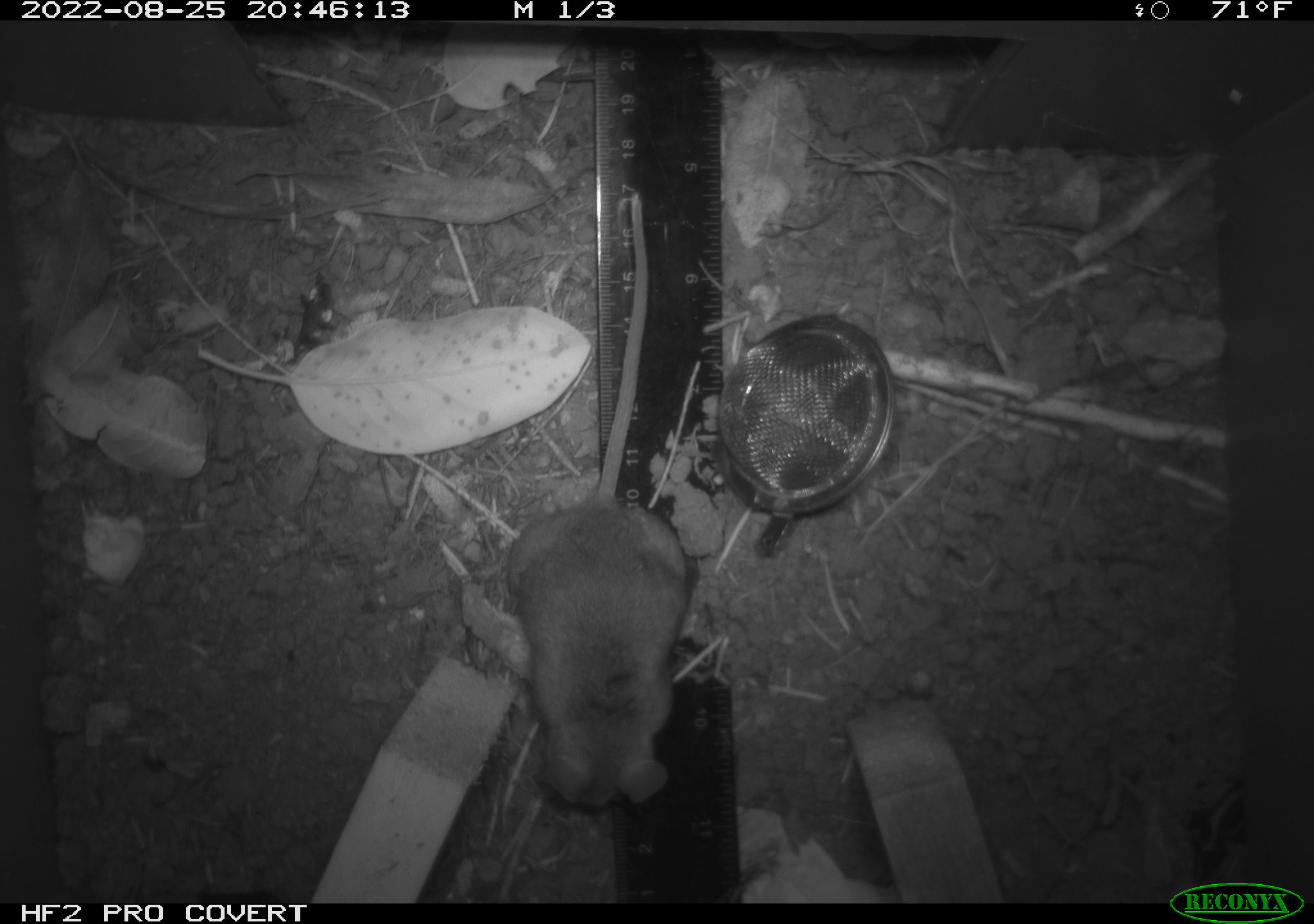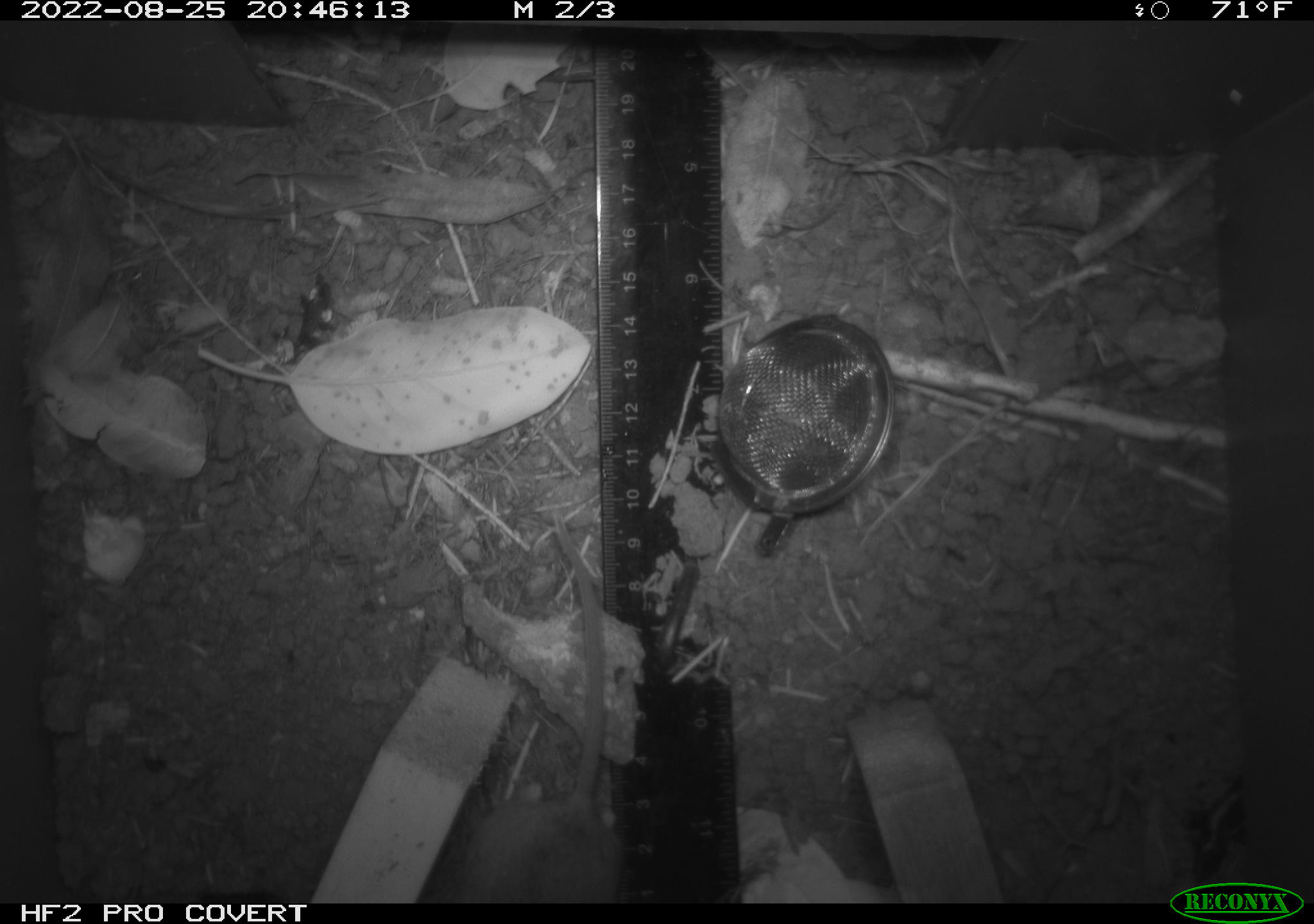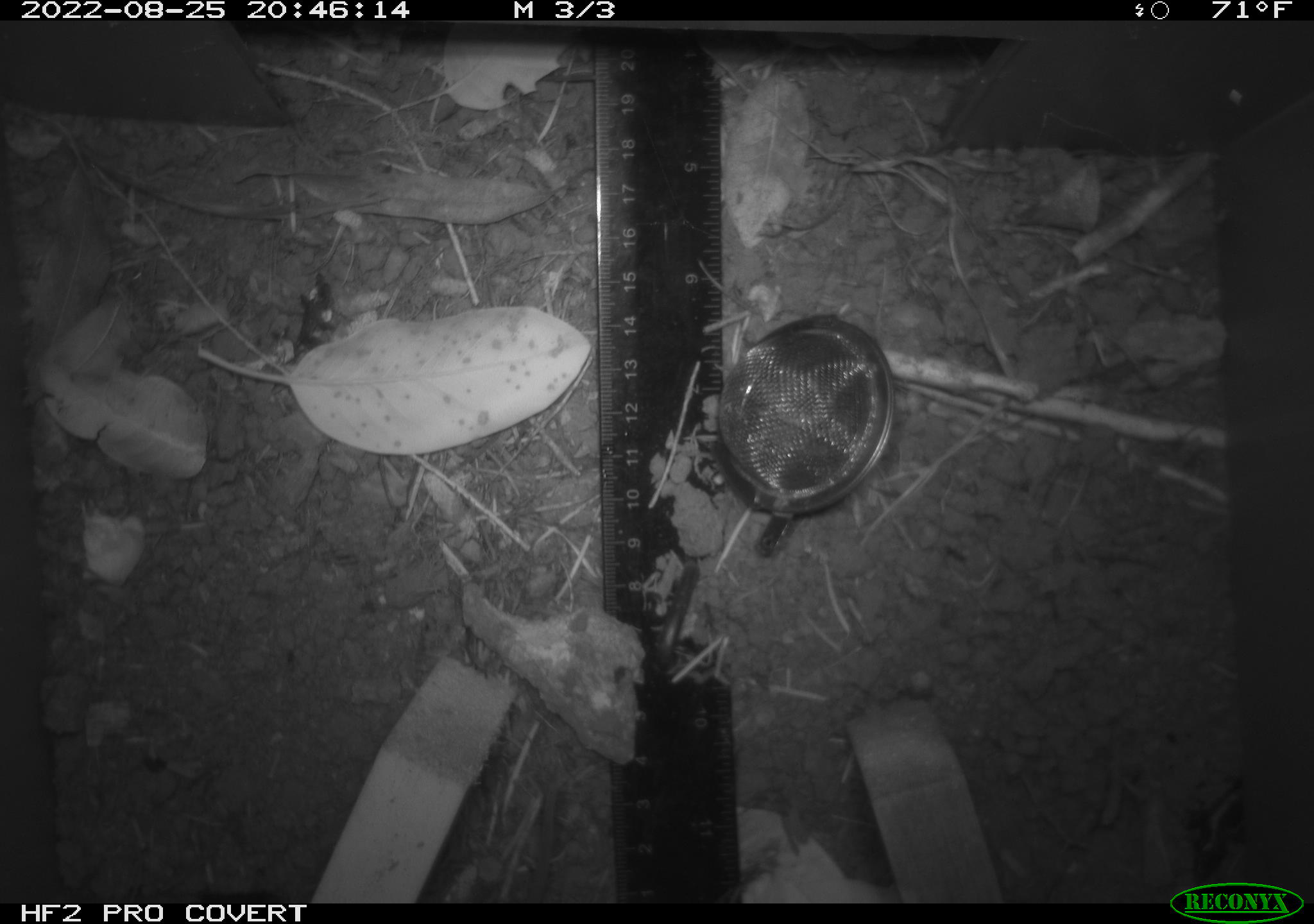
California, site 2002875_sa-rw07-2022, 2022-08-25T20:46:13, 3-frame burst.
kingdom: Animalia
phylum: Chordata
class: Mammalia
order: Rodentia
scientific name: Rodentia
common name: mouse species